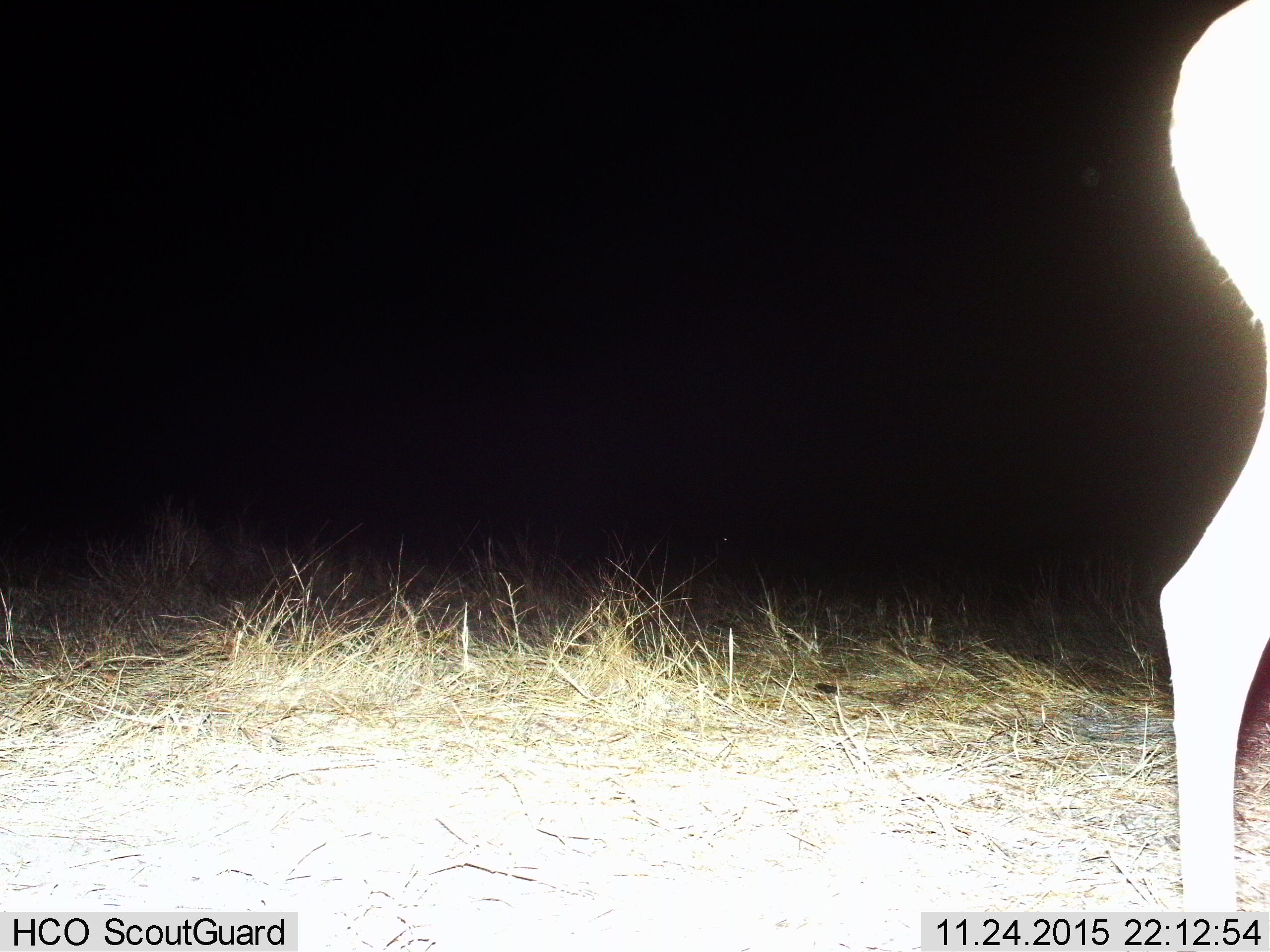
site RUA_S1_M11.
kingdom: Animalia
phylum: Chordata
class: Mammalia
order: Artiodactyla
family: Bovidae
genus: Aepyceros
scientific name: Aepyceros melampus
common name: impala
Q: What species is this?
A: Impala (Aepyceros melampus).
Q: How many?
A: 1.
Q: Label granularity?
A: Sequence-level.